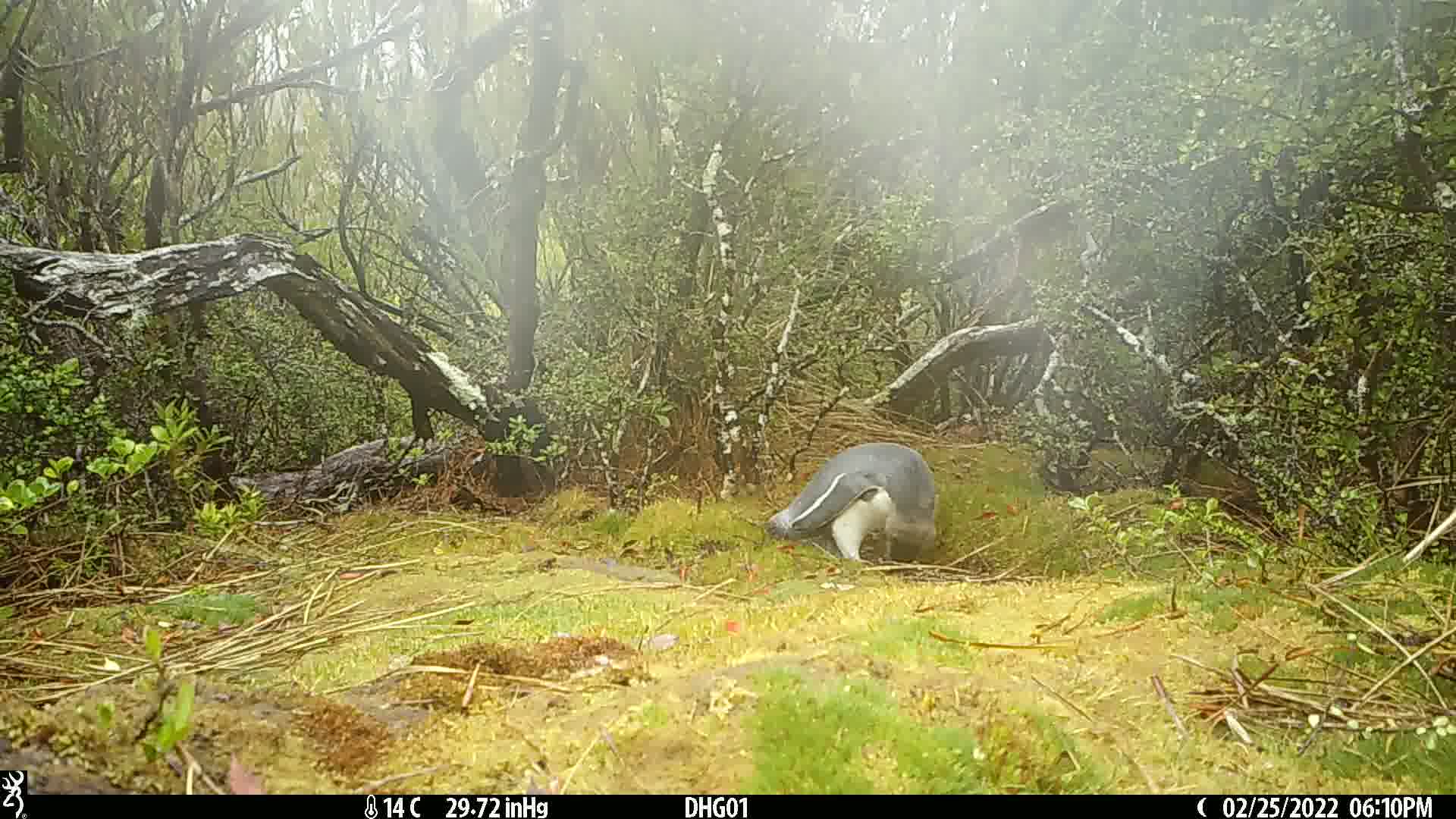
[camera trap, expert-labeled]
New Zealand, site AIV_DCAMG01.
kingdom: Animalia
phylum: Chordata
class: Aves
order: Sphenisciformes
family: Spheniscidae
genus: Megadyptes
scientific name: Megadyptes antipodes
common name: yellow-eyed penguin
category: yellow eyed penguin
Yellow eyed penguin (yellow-eyed penguin) (Megadyptes antipodes).